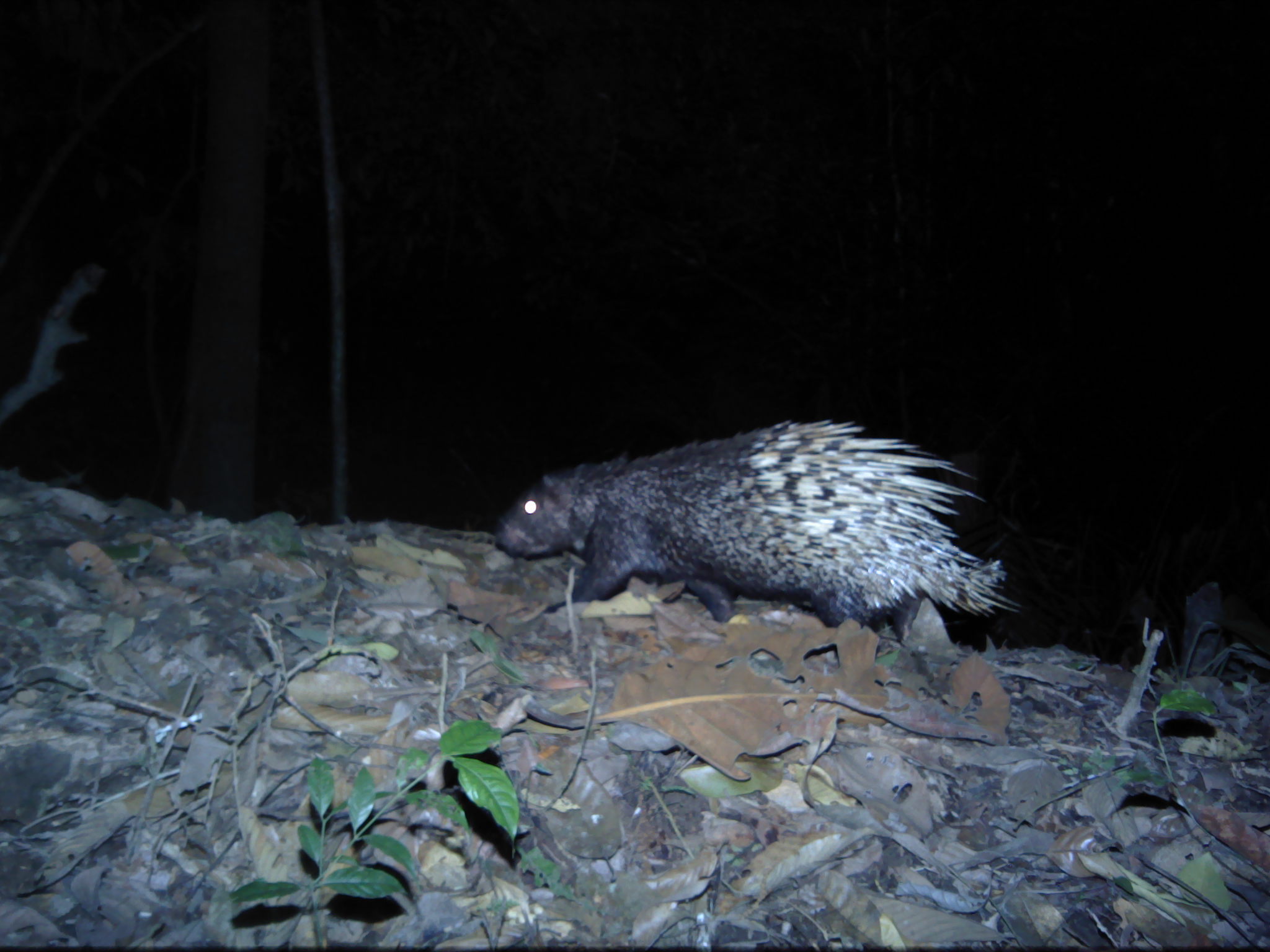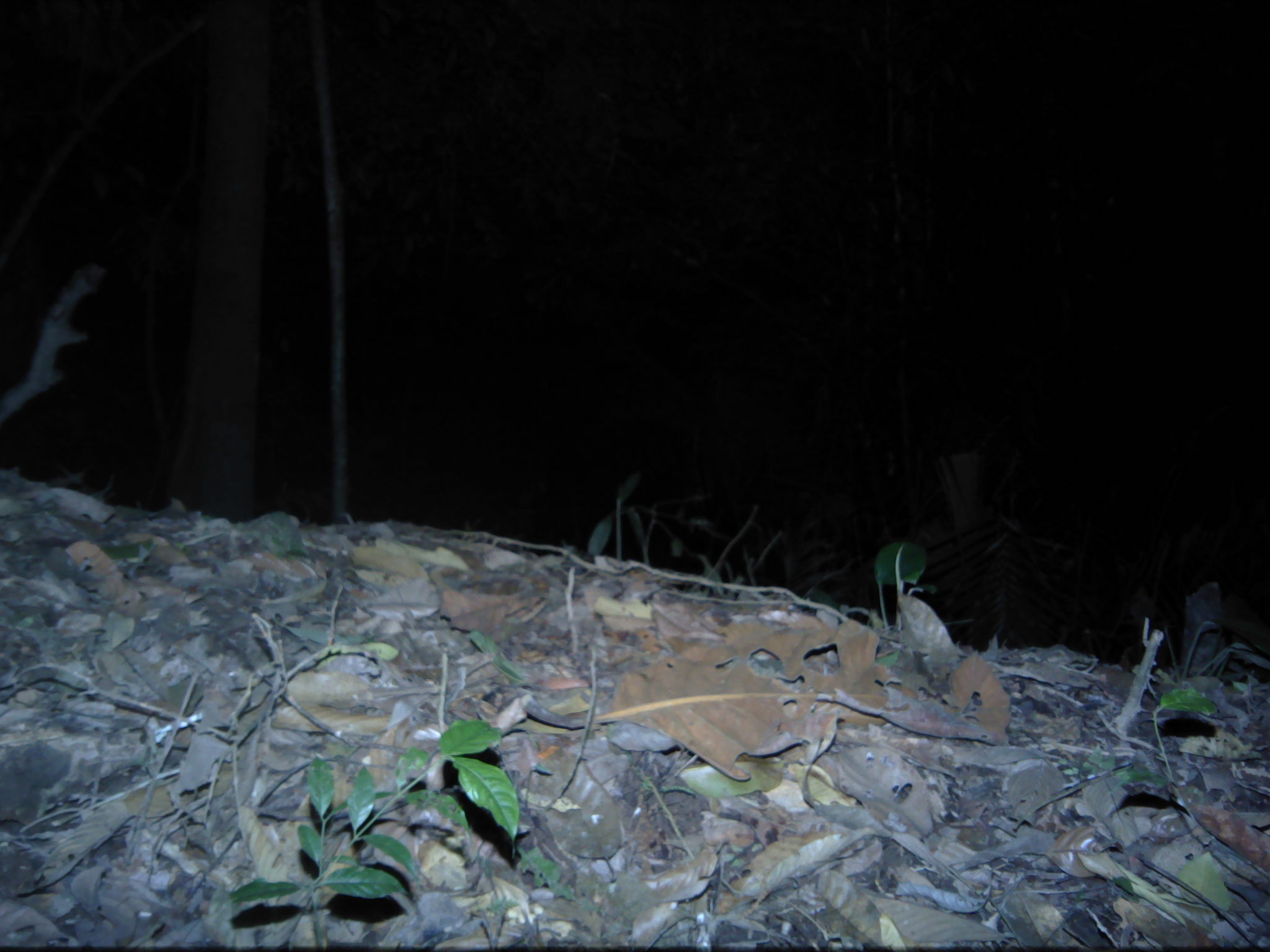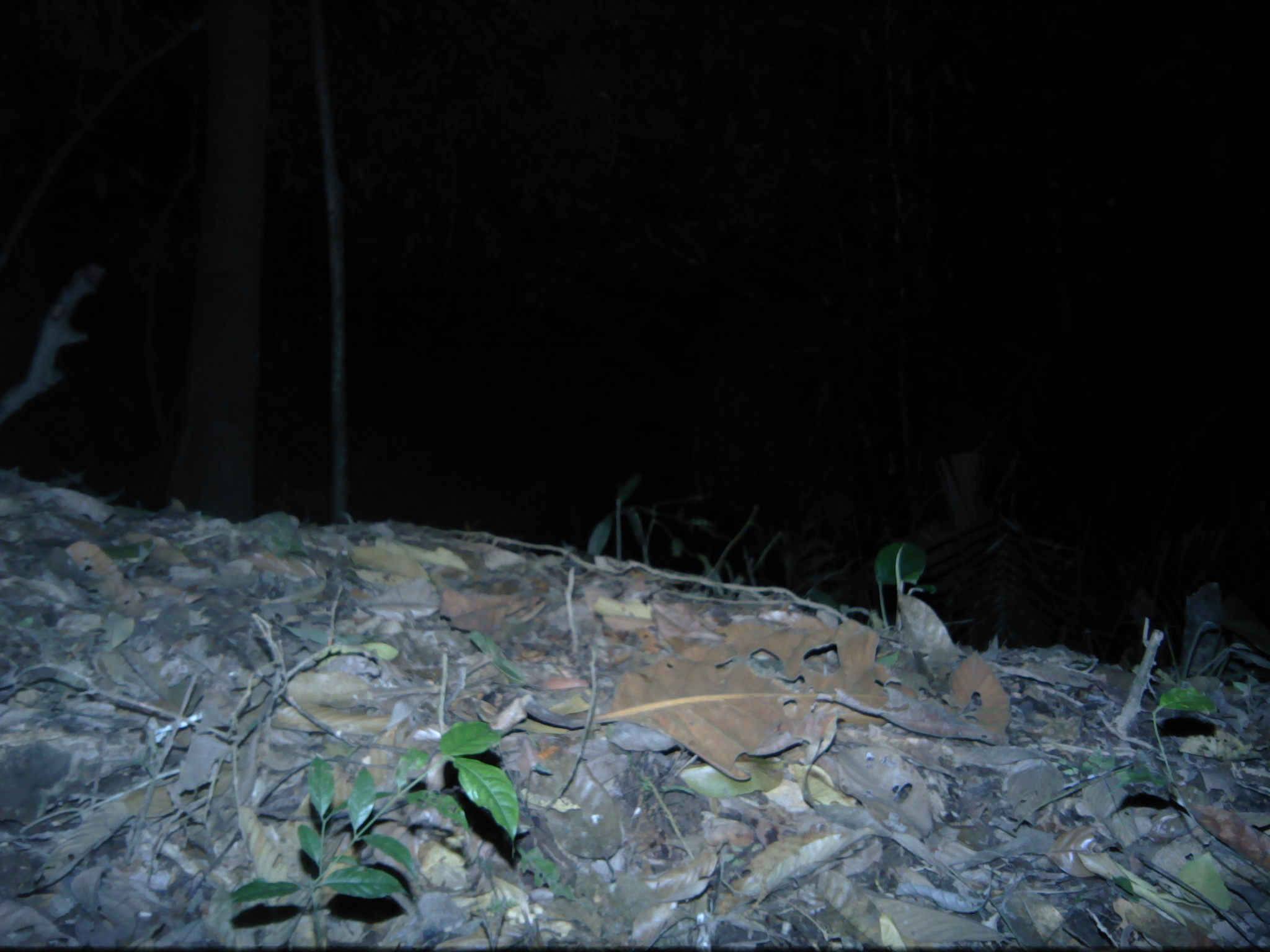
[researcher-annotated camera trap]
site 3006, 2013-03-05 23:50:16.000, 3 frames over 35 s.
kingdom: Animalia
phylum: Chordata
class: Mammalia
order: Rodentia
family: Hystricidae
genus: Hystrix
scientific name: Hystrix brachyura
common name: east asian porcupine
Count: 1.